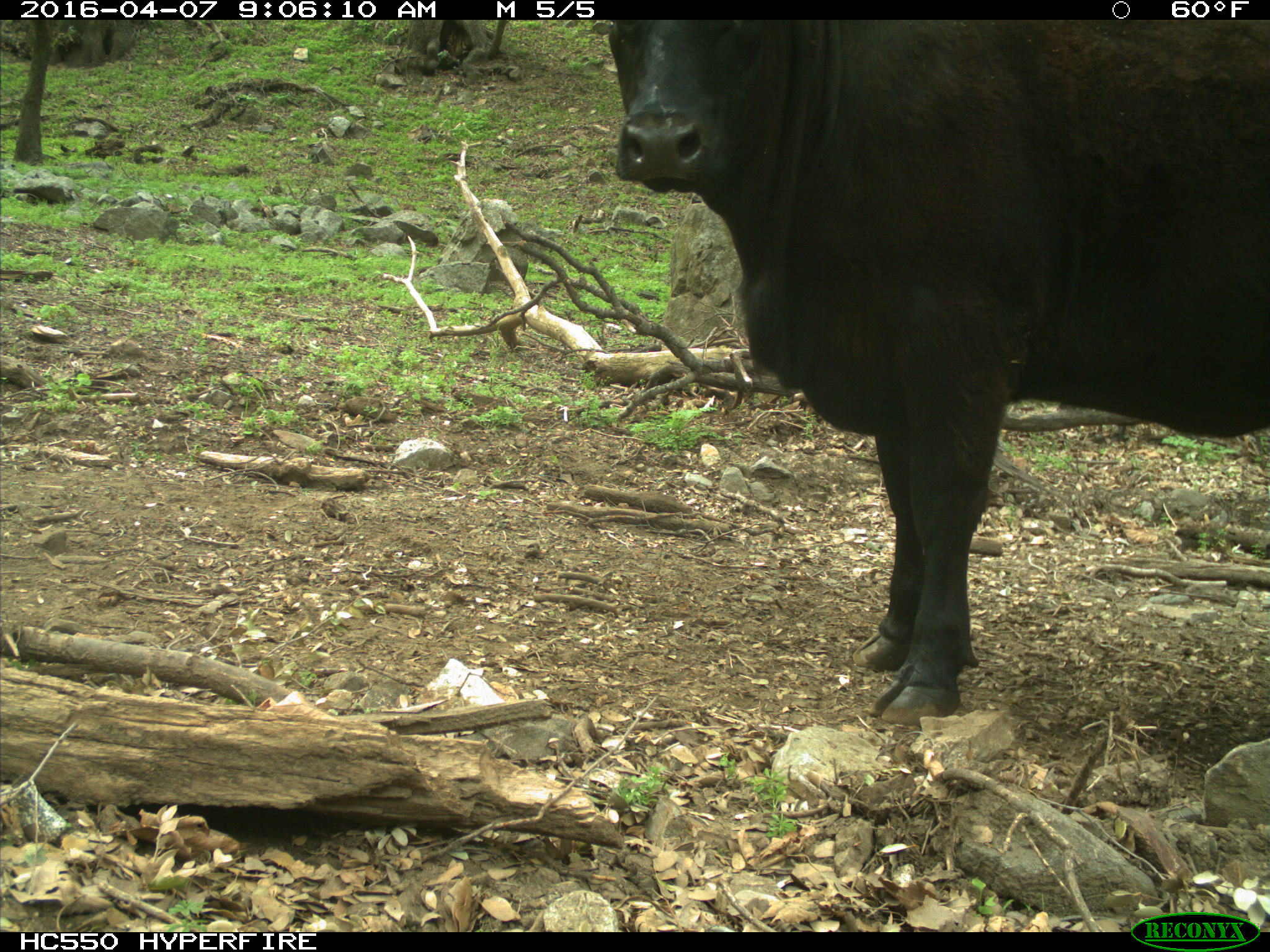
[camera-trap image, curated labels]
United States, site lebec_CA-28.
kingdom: Animalia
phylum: Chordata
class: Mammalia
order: Artiodactyla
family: Bovidae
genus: Bos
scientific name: Bos taurus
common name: domestic cow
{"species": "Bos taurus (domestic cow)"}